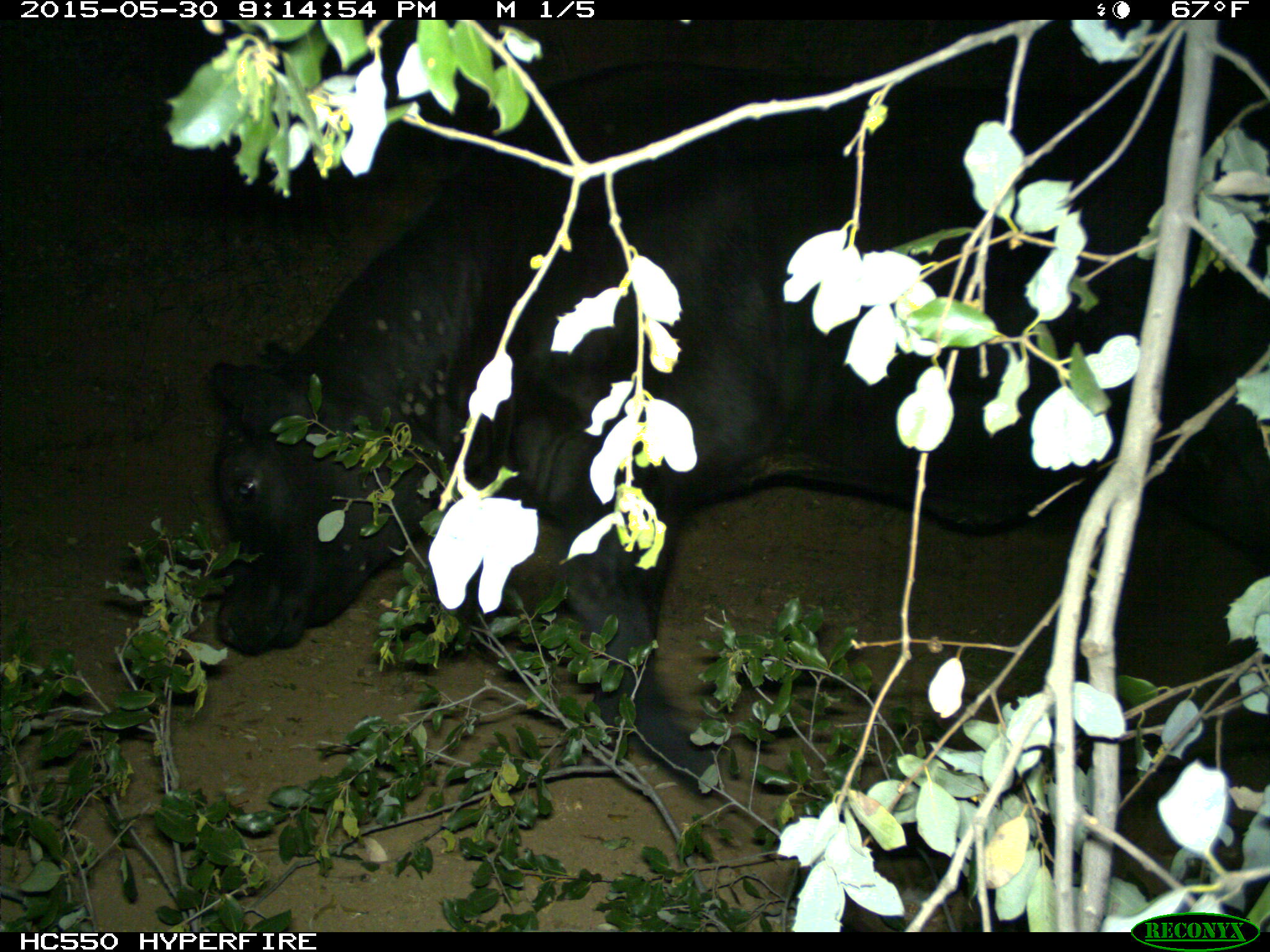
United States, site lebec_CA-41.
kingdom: Animalia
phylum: Chordata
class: Mammalia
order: Artiodactyla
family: Bovidae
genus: Bos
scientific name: Bos taurus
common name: domestic cow